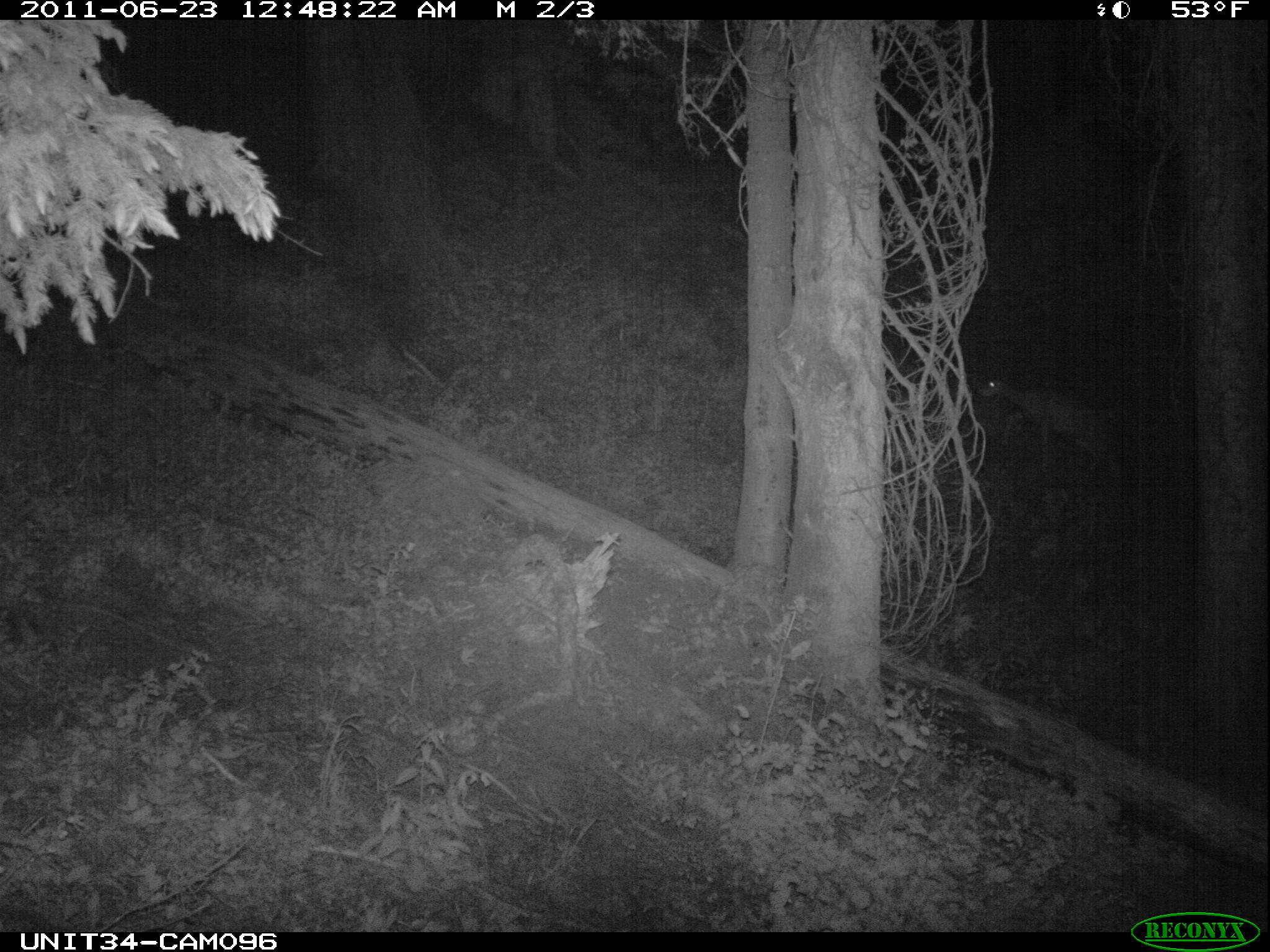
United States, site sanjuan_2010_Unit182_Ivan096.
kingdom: Animalia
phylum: Chordata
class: Mammalia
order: Artiodactyla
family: Cervidae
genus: Odocoileus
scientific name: Odocoileus hemionus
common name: mule deer